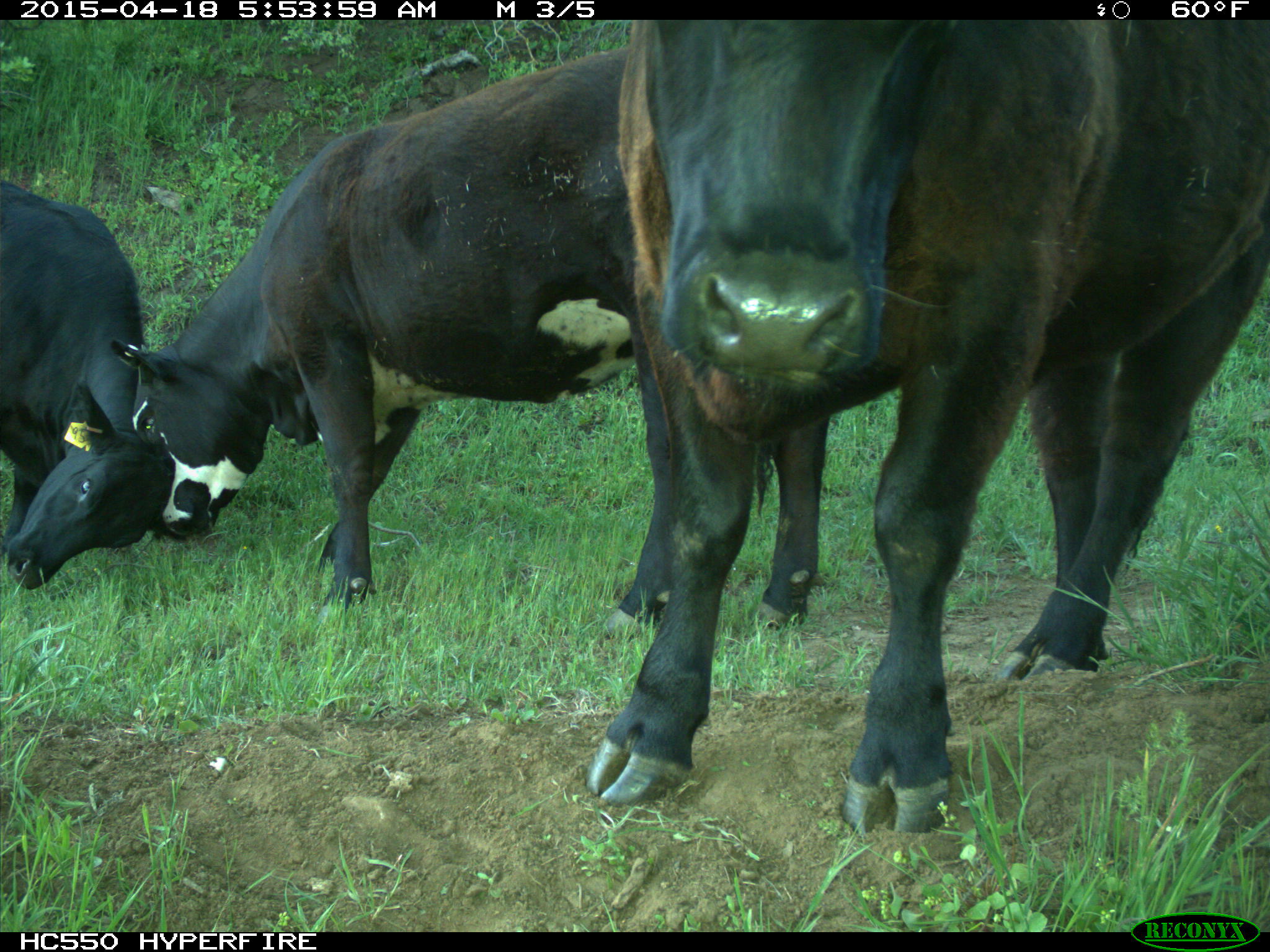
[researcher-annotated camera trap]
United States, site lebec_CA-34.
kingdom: Animalia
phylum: Chordata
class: Mammalia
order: Artiodactyla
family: Bovidae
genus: Bos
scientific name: Bos taurus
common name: domestic cow